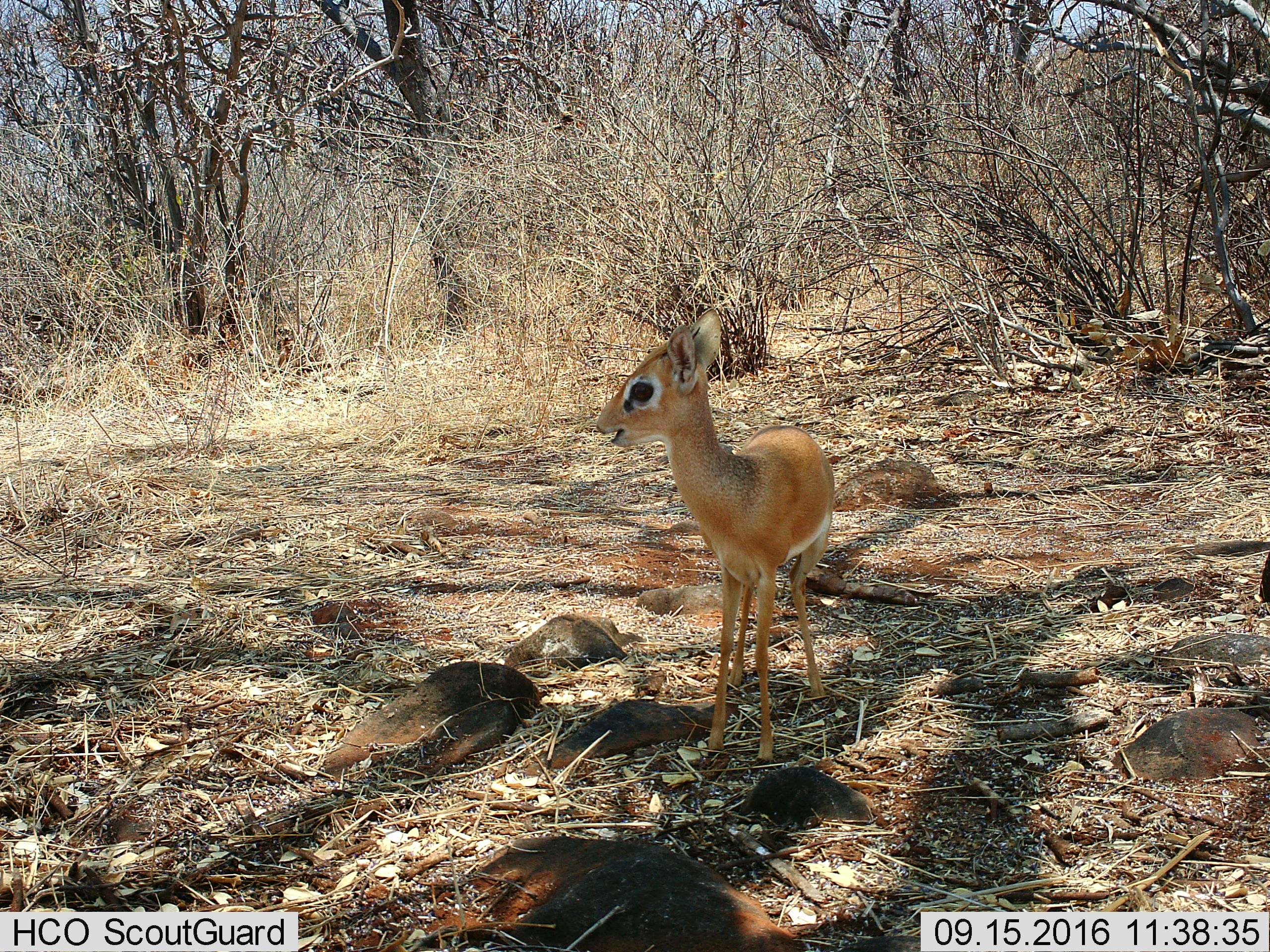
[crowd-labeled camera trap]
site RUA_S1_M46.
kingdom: Animalia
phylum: Chordata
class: Mammalia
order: Artiodactyla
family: Bovidae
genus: Madoqua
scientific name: Madoqua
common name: dik-dik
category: dikdik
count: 1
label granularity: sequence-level